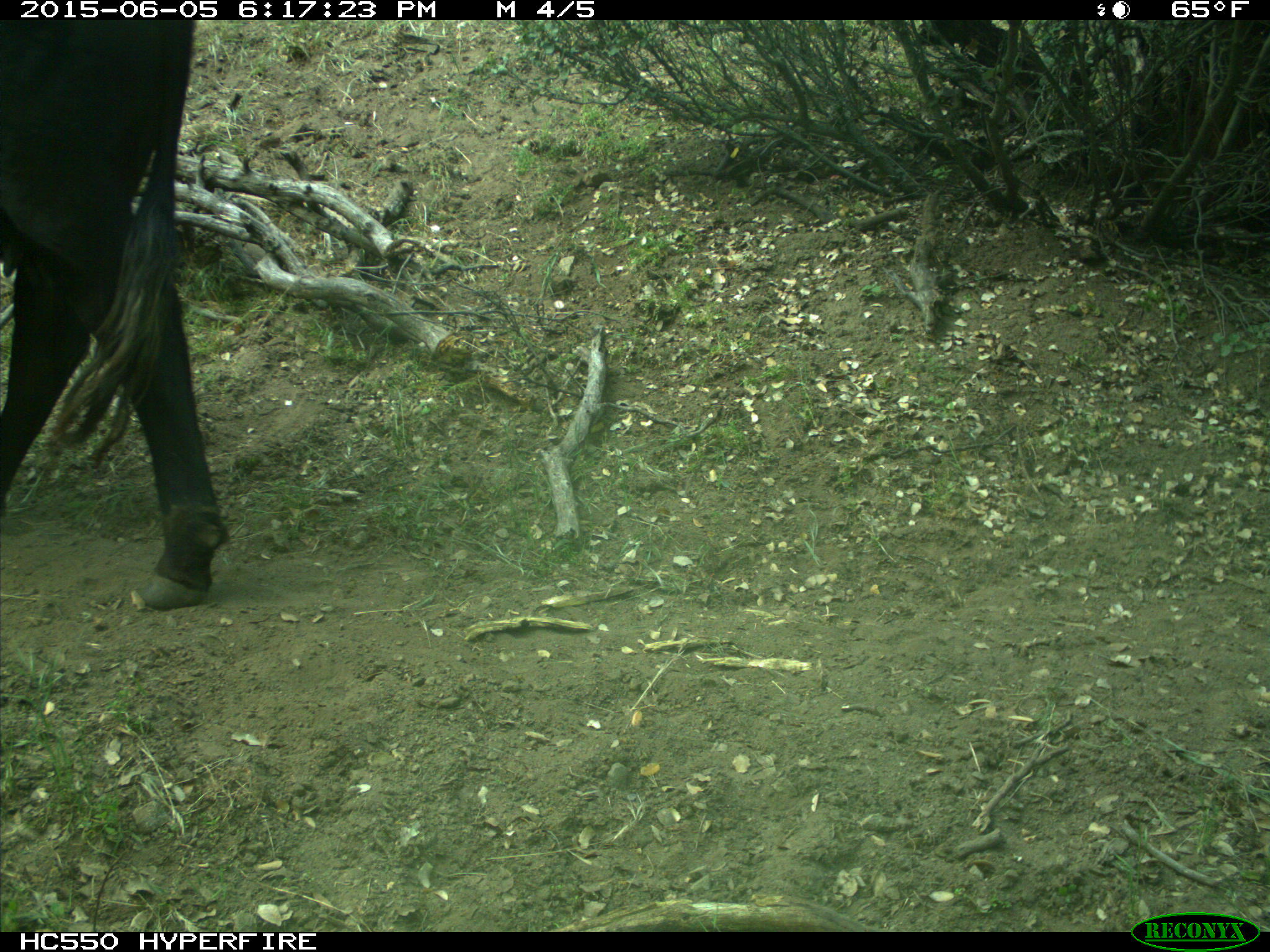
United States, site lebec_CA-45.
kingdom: Animalia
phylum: Chordata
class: Mammalia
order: Artiodactyla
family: Bovidae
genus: Bos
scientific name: Bos taurus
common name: domestic cow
Bos taurus (domestic cow).